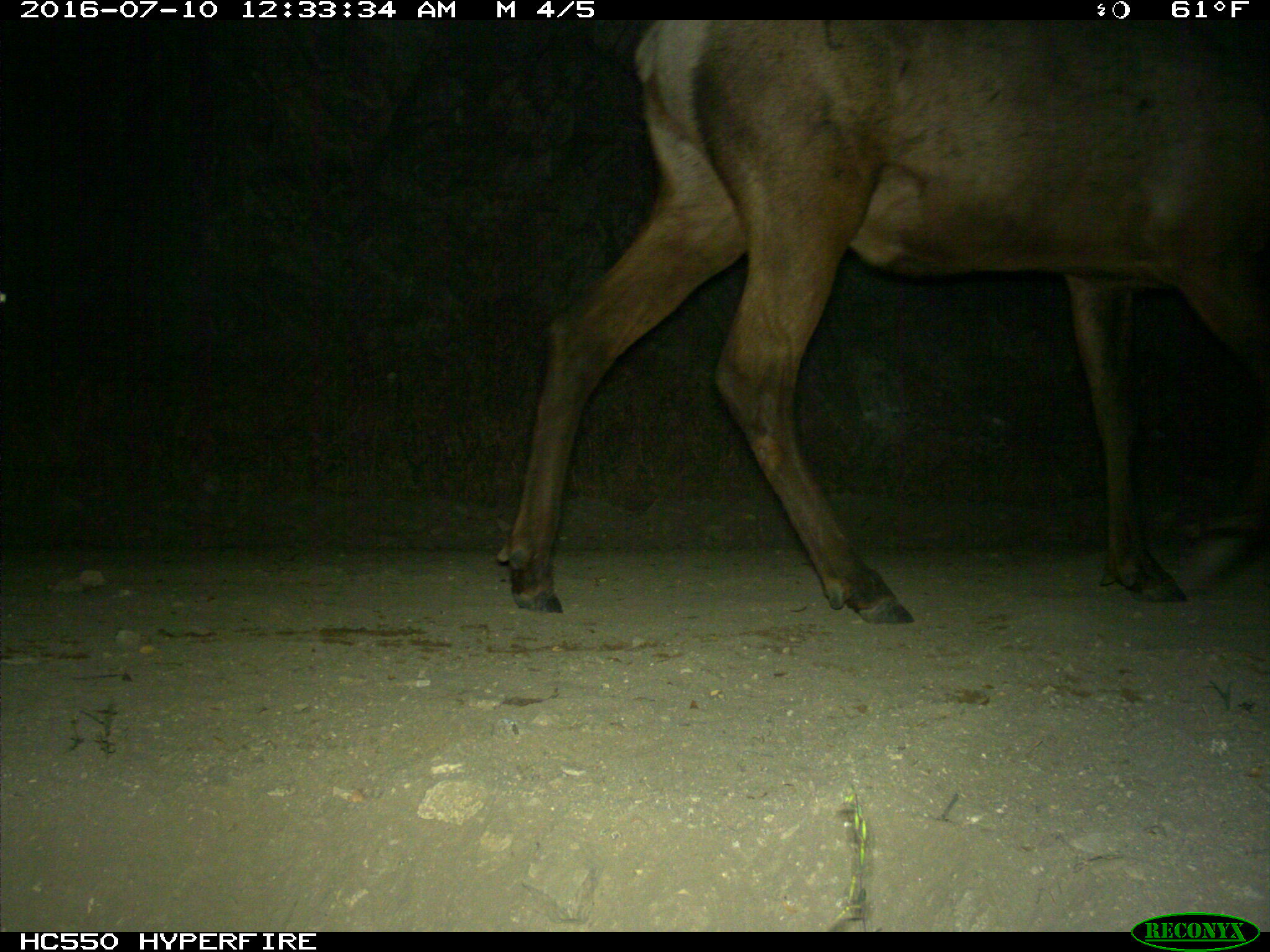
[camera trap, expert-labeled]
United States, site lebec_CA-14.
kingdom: Animalia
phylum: Chordata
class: Mammalia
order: Artiodactyla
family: Cervidae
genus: Cervus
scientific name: Cervus canadensis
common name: elk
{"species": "Cervus canadensis (elk)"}